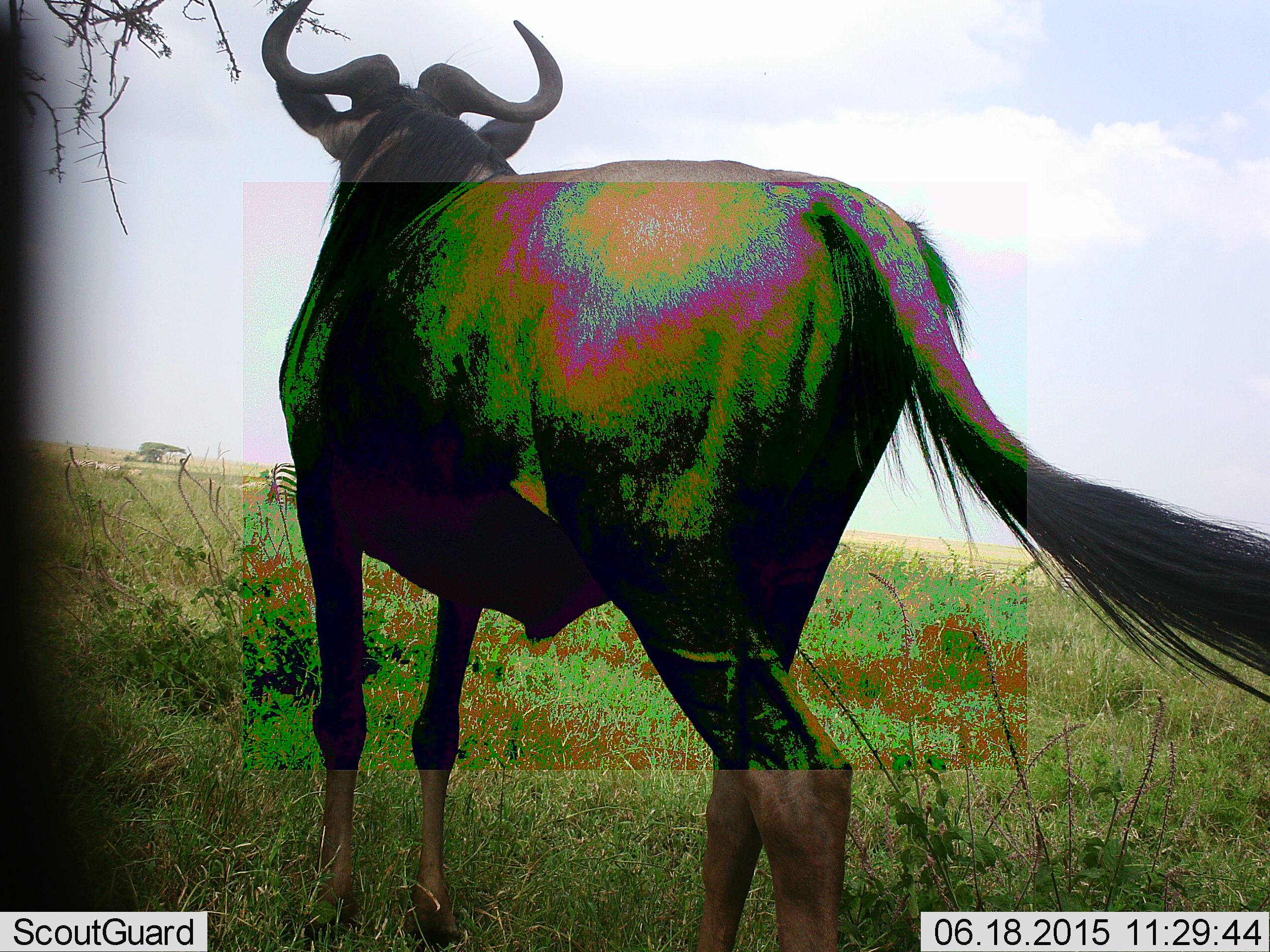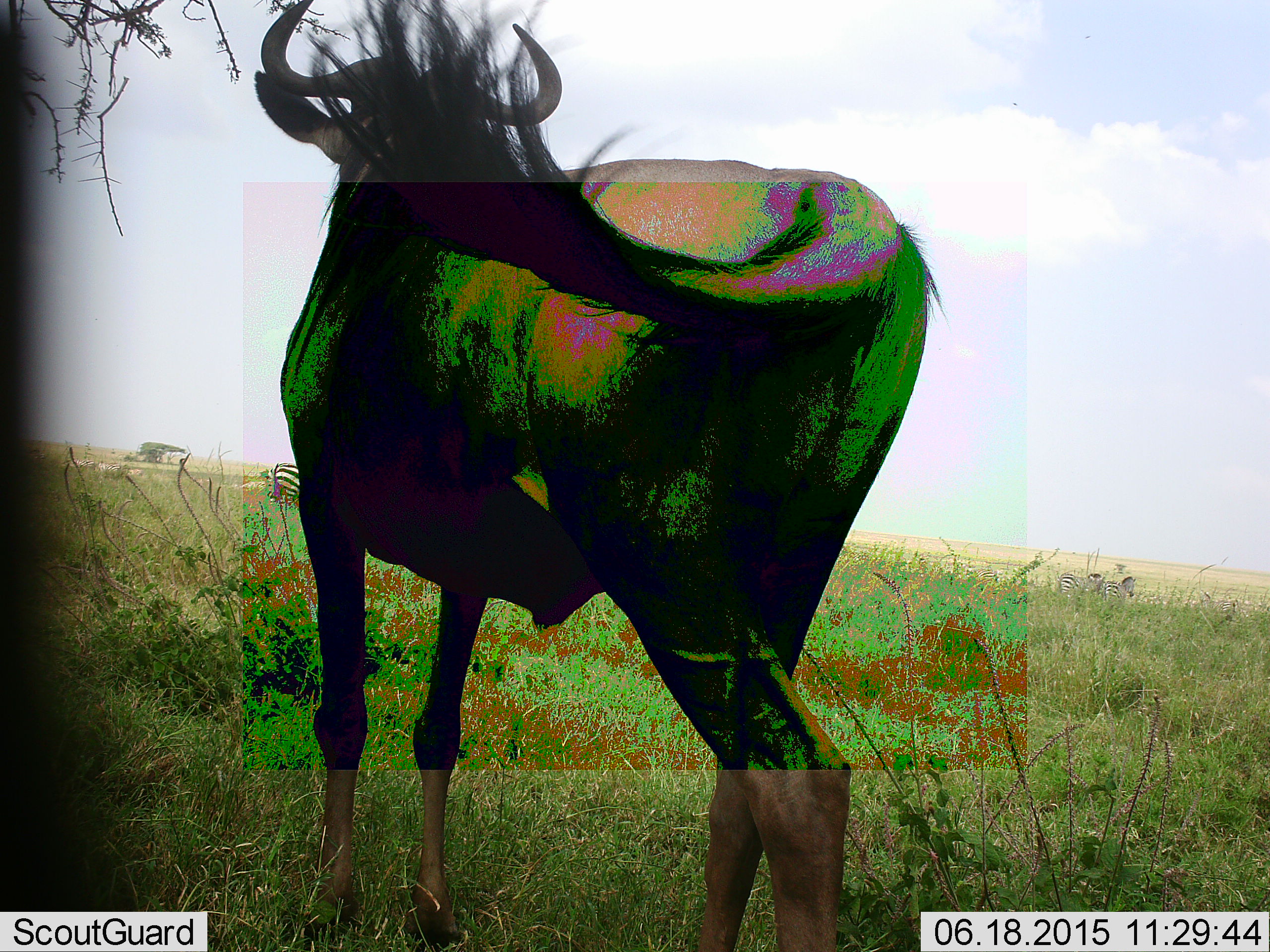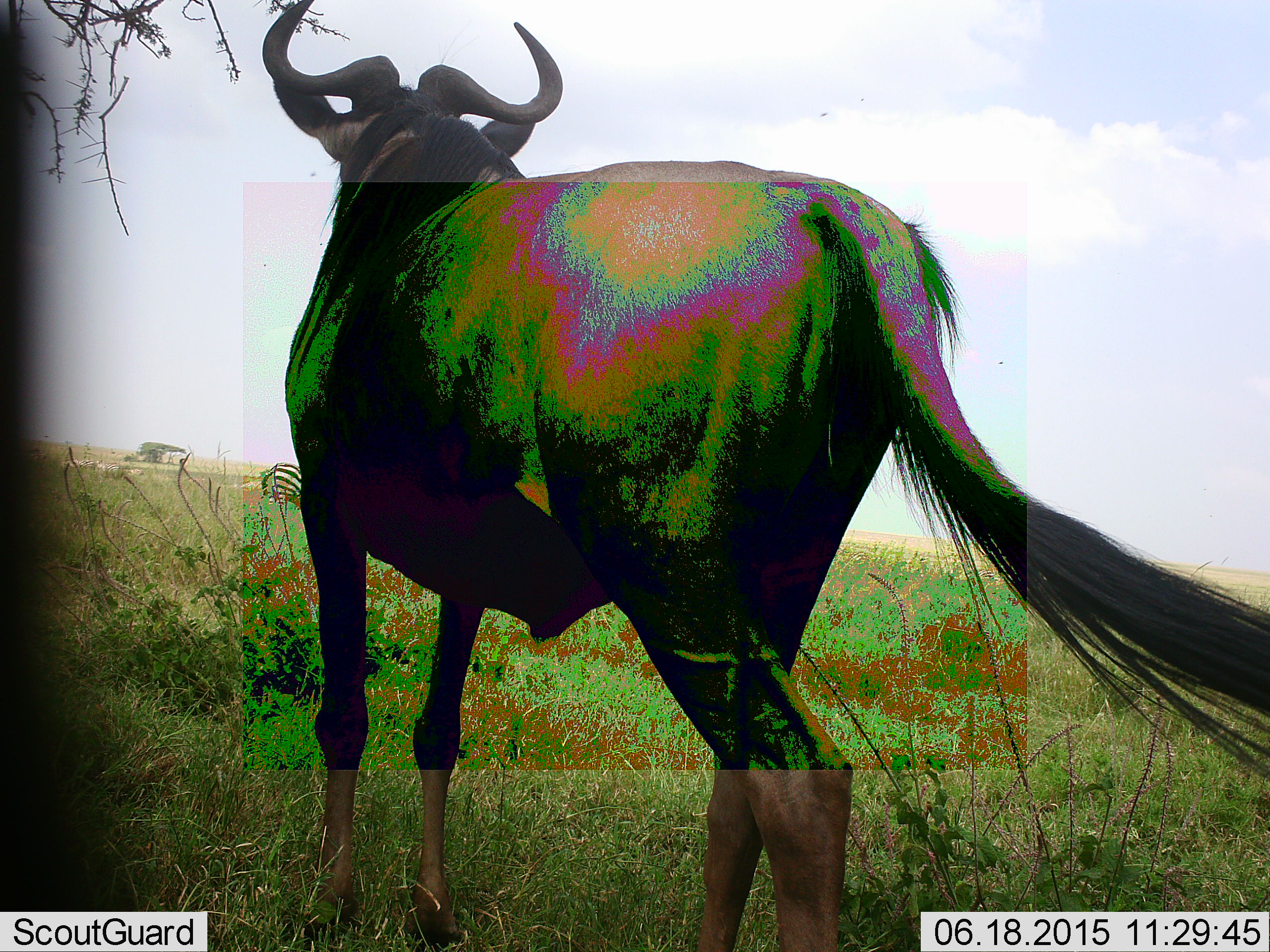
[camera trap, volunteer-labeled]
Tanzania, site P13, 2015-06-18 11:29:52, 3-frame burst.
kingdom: Animalia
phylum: Chordata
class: Mammalia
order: Artiodactyla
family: Bovidae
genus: Connochaetes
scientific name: Connochaetes taurinus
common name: blue wildebeest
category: wildebeest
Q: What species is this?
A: Wildebeest (blue wildebeest) (Connochaetes taurinus).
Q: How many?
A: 1.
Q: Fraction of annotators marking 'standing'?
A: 100%.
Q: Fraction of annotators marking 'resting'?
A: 0%.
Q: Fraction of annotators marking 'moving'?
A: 0%.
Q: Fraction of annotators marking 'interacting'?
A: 0%.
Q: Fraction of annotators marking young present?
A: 0%.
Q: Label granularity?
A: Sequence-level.